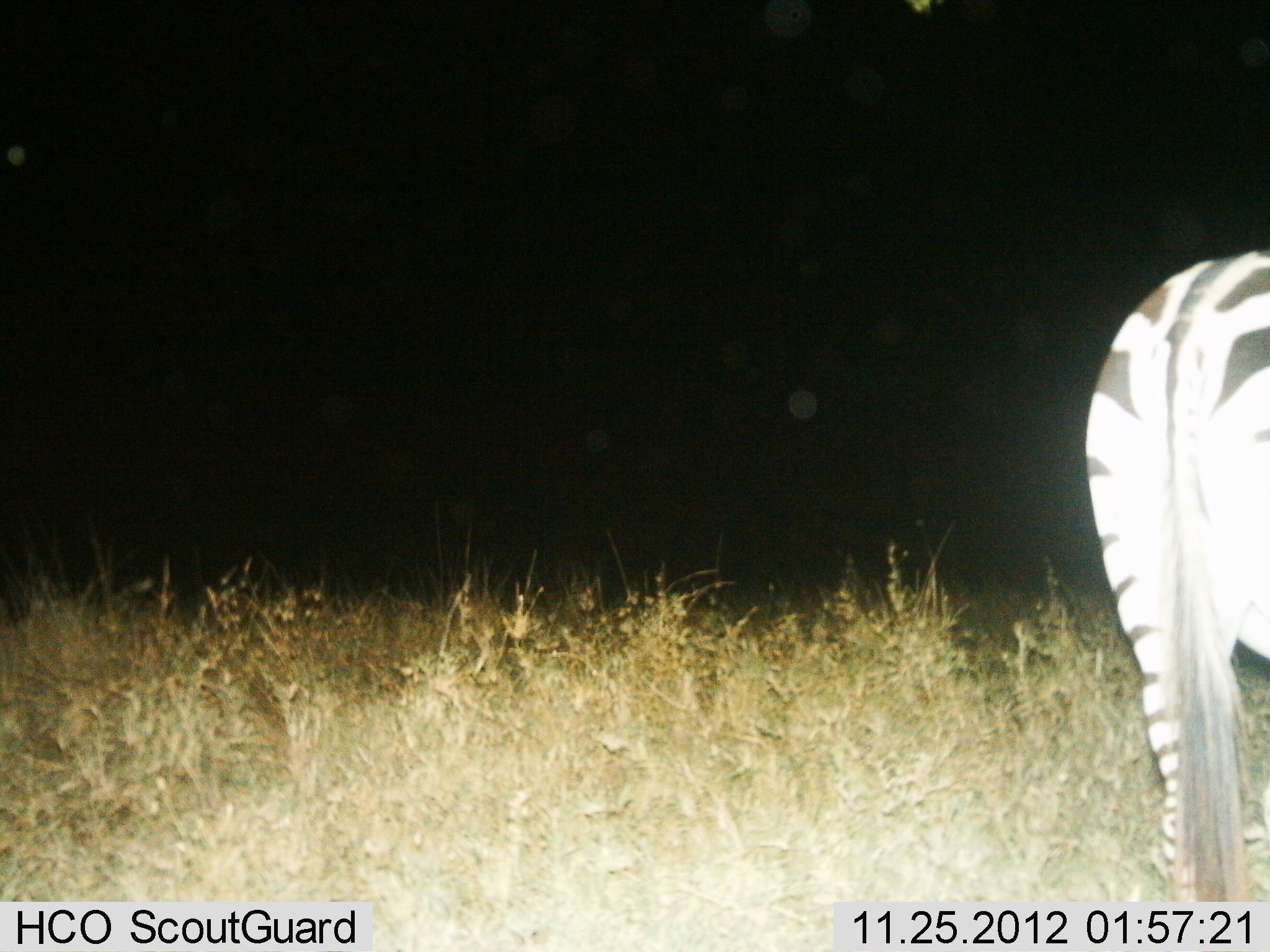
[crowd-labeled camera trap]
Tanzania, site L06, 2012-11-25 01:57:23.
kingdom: Animalia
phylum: Chordata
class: Mammalia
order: Perissodactyla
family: Equidae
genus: Equus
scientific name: Equus quagga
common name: plains zebra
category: zebra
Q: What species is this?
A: Zebra (plains zebra) (Equus quagga).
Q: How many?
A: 1.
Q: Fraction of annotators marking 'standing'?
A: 100%.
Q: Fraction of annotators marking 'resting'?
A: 0%.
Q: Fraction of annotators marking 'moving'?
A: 0%.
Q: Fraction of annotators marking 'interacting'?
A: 0%.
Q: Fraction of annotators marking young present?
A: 0%.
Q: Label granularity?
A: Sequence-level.